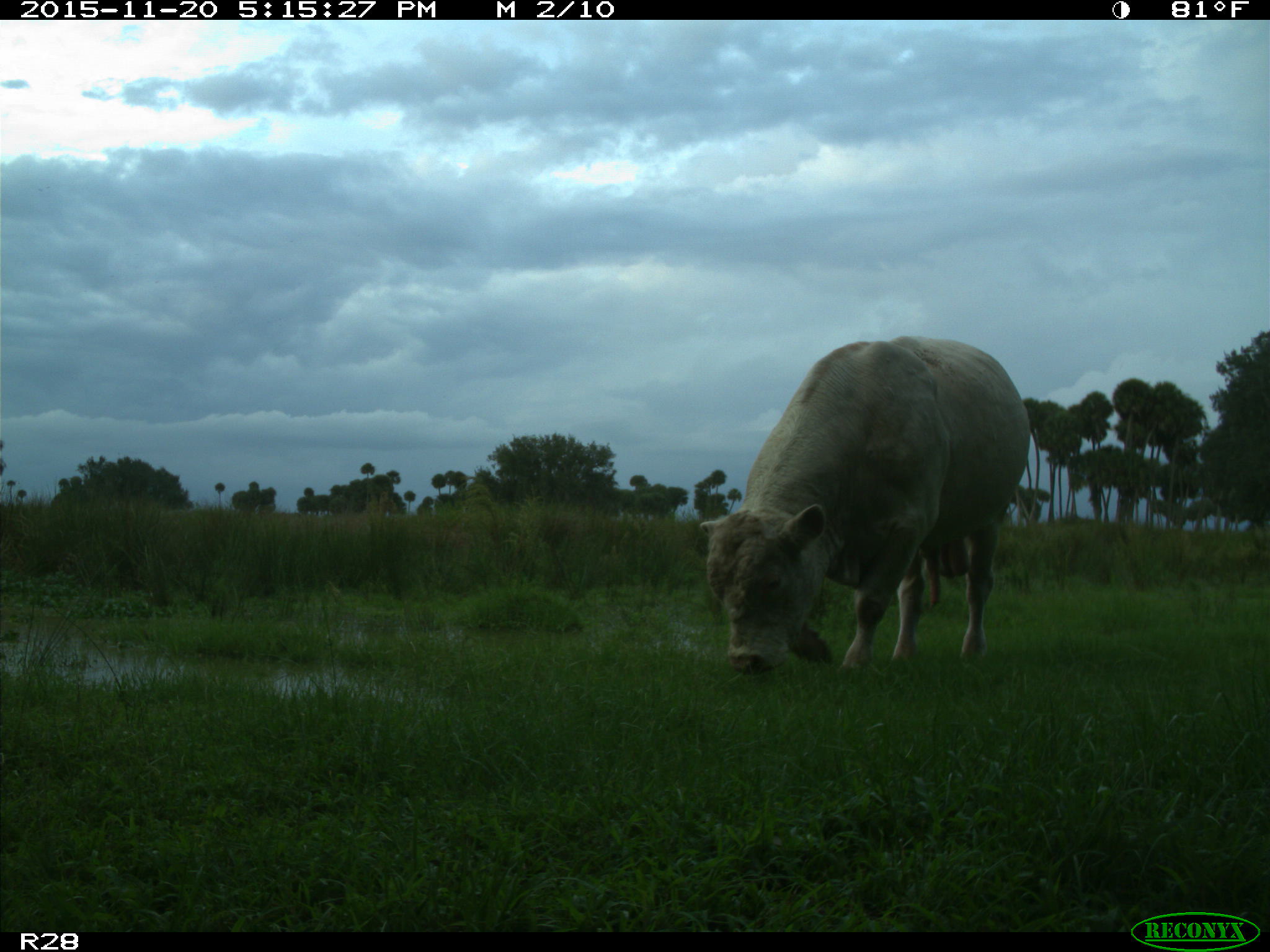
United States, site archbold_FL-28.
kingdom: Animalia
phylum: Chordata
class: Mammalia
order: Artiodactyla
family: Bovidae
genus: Bos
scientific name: Bos taurus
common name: domestic cow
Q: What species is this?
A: Bos taurus (domestic cow).